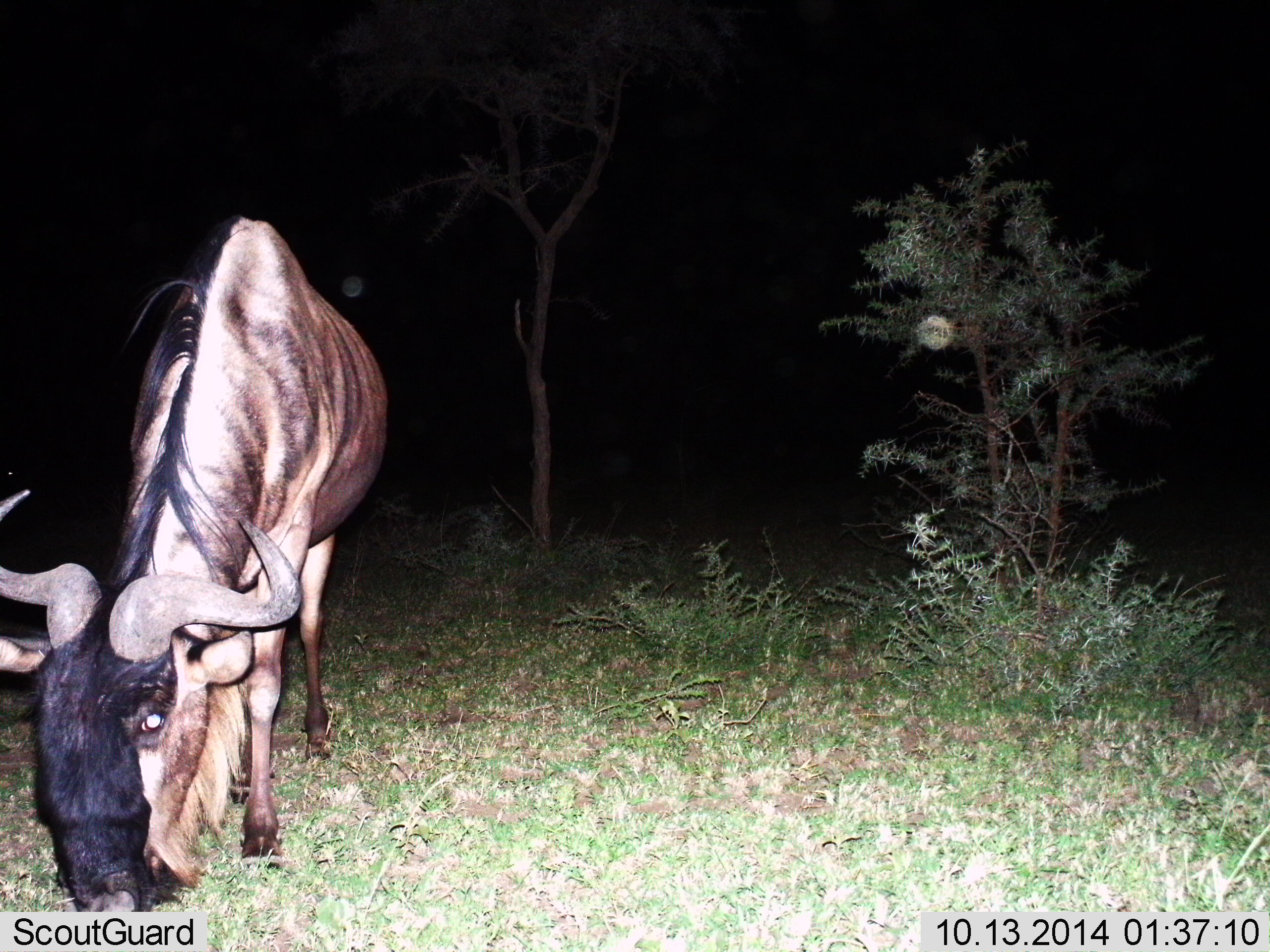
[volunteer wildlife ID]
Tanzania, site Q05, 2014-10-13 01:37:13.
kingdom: Animalia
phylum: Chordata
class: Mammalia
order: Artiodactyla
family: Bovidae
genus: Connochaetes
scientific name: Connochaetes taurinus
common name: blue wildebeest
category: wildebeest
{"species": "wildebeest (blue wildebeest) (Connochaetes taurinus)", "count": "1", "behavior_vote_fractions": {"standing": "10%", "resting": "0%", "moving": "0%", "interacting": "0%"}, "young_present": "0%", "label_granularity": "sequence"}